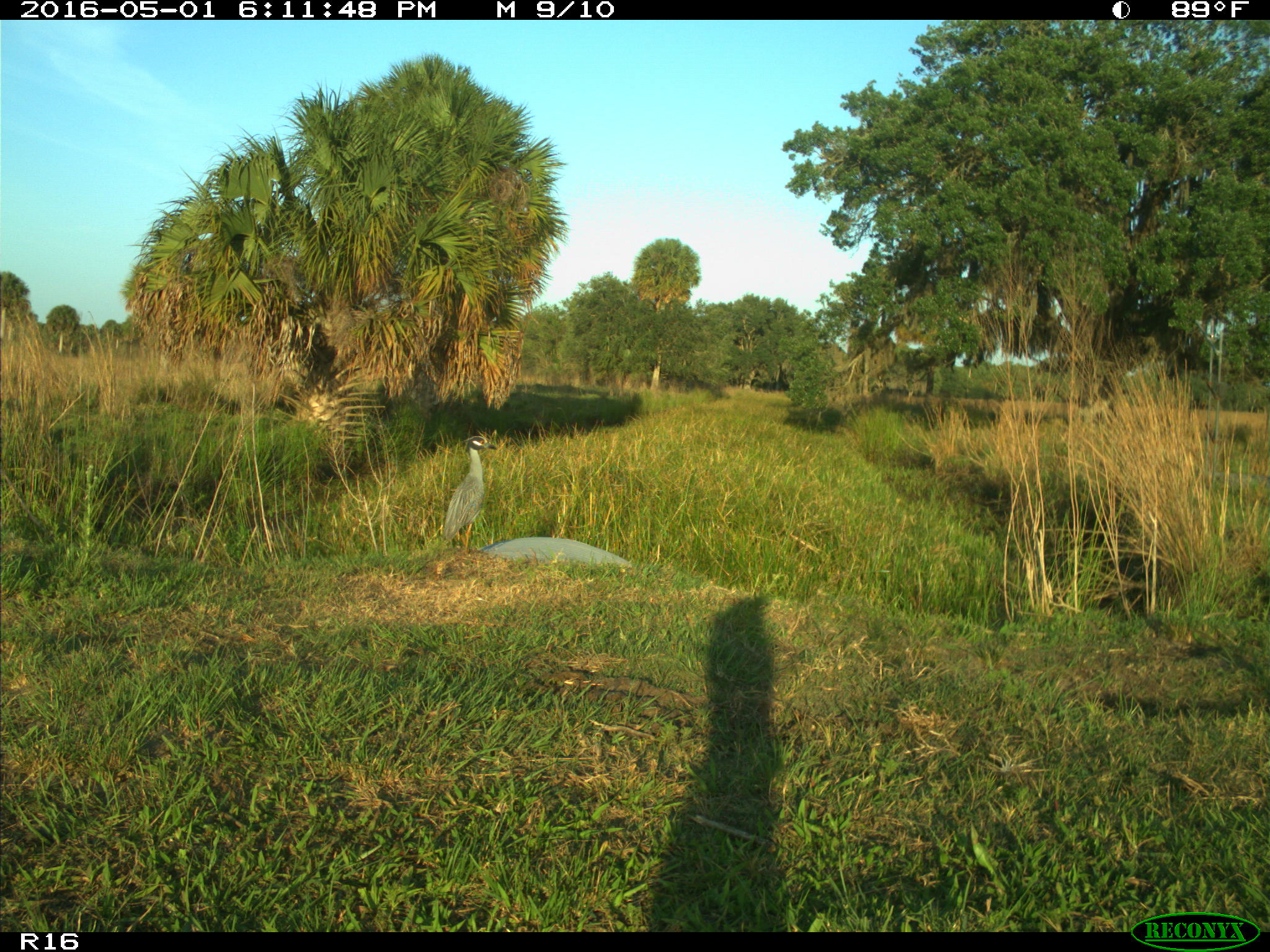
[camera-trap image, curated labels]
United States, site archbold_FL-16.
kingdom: Animalia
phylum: Chordata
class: Aves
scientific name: Aves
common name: birds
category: unidentified bird